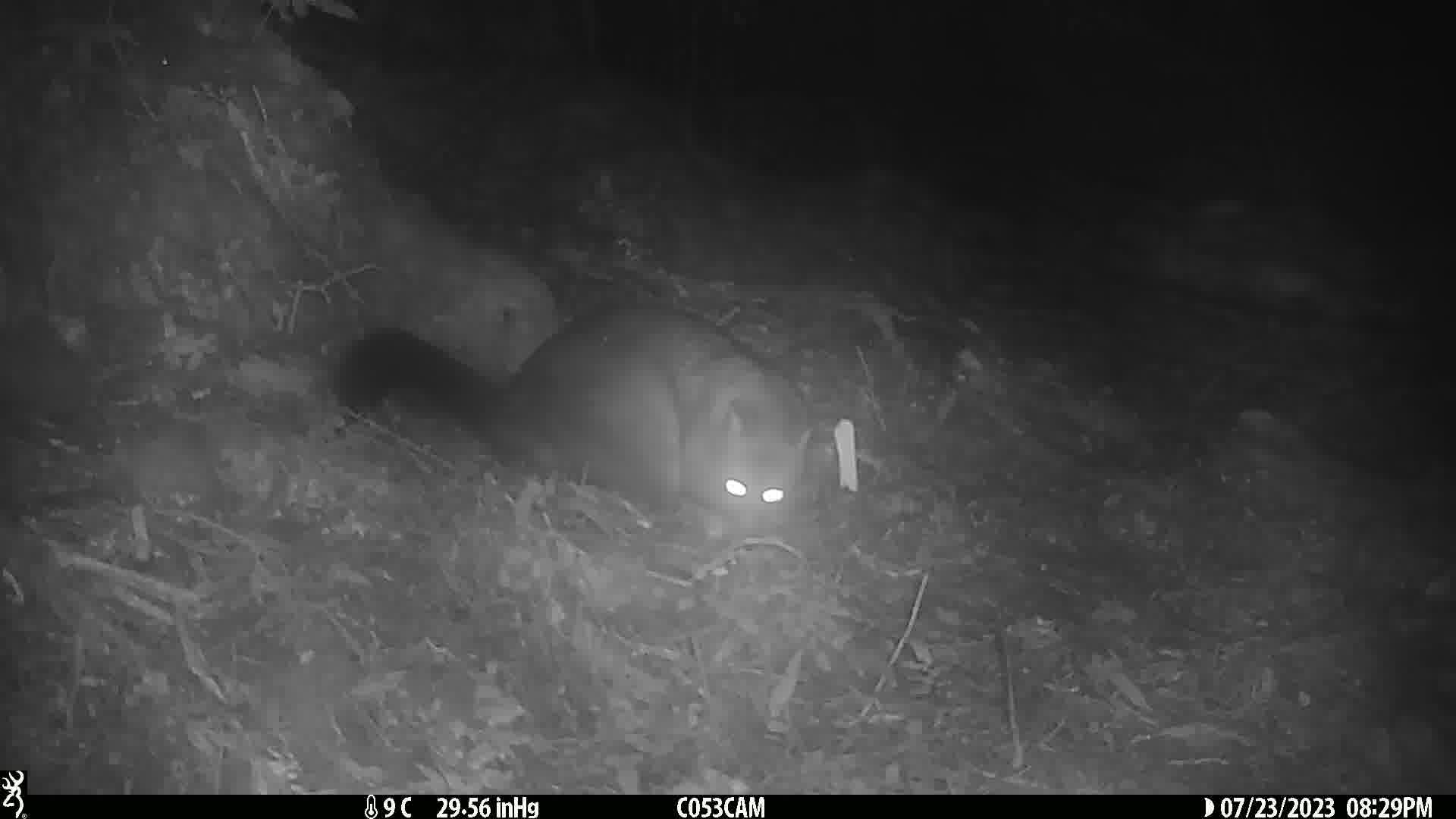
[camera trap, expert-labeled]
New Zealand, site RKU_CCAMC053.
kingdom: Animalia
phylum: Chordata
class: Mammalia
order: Diprotodontia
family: Phalangeridae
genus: Trichosurus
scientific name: Trichosurus vulpecula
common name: common brushtail possum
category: possum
Possum (common brushtail possum) (Trichosurus vulpecula).